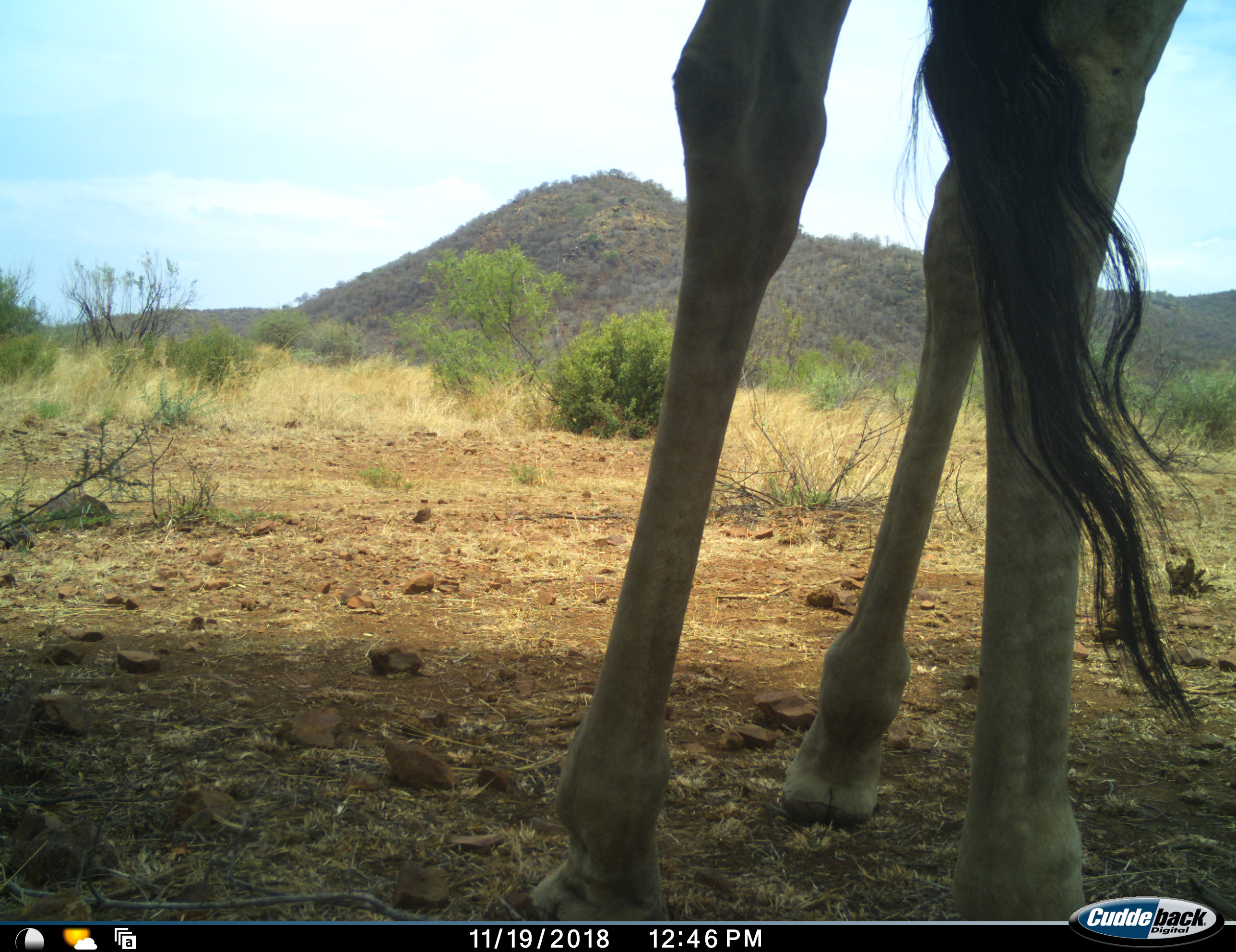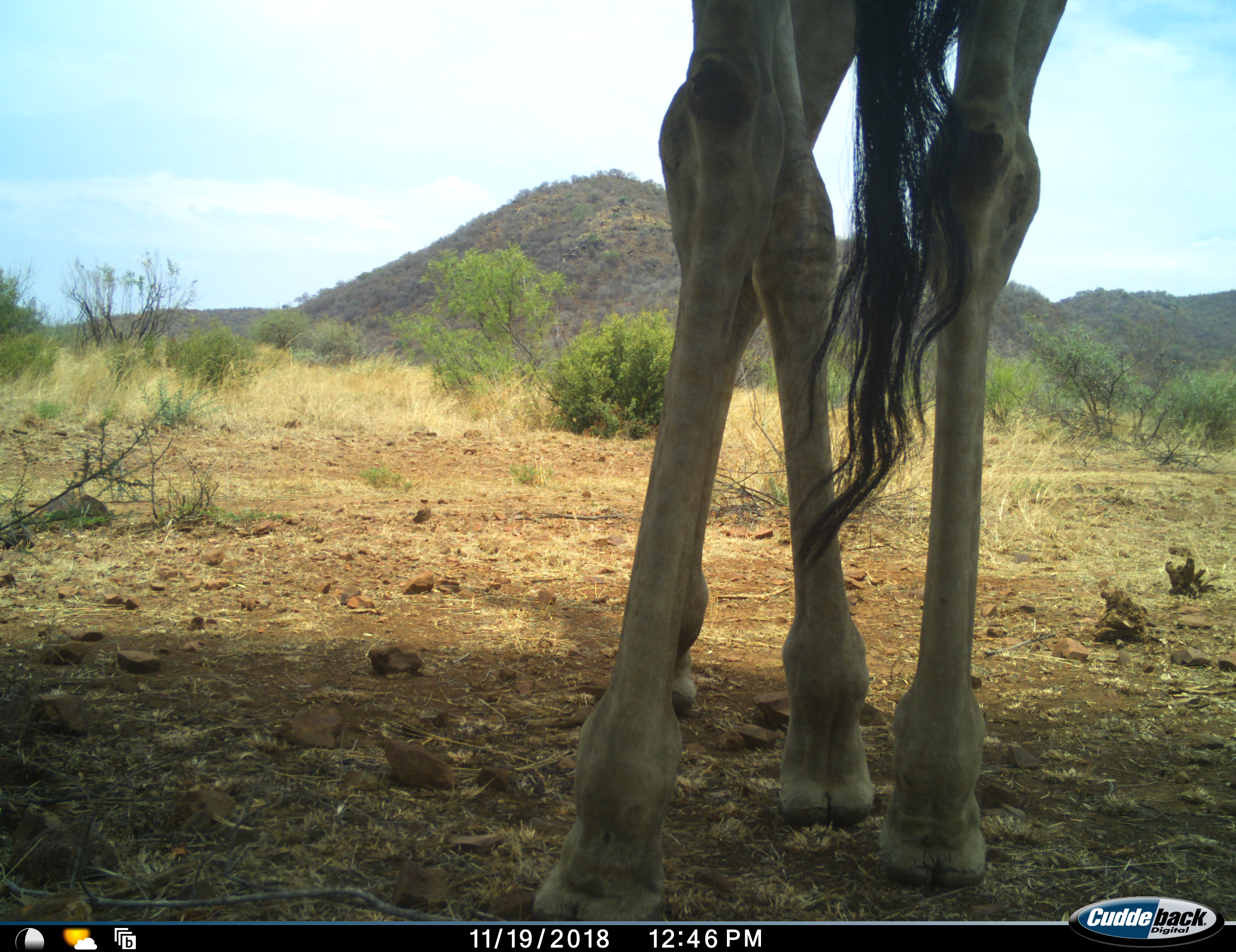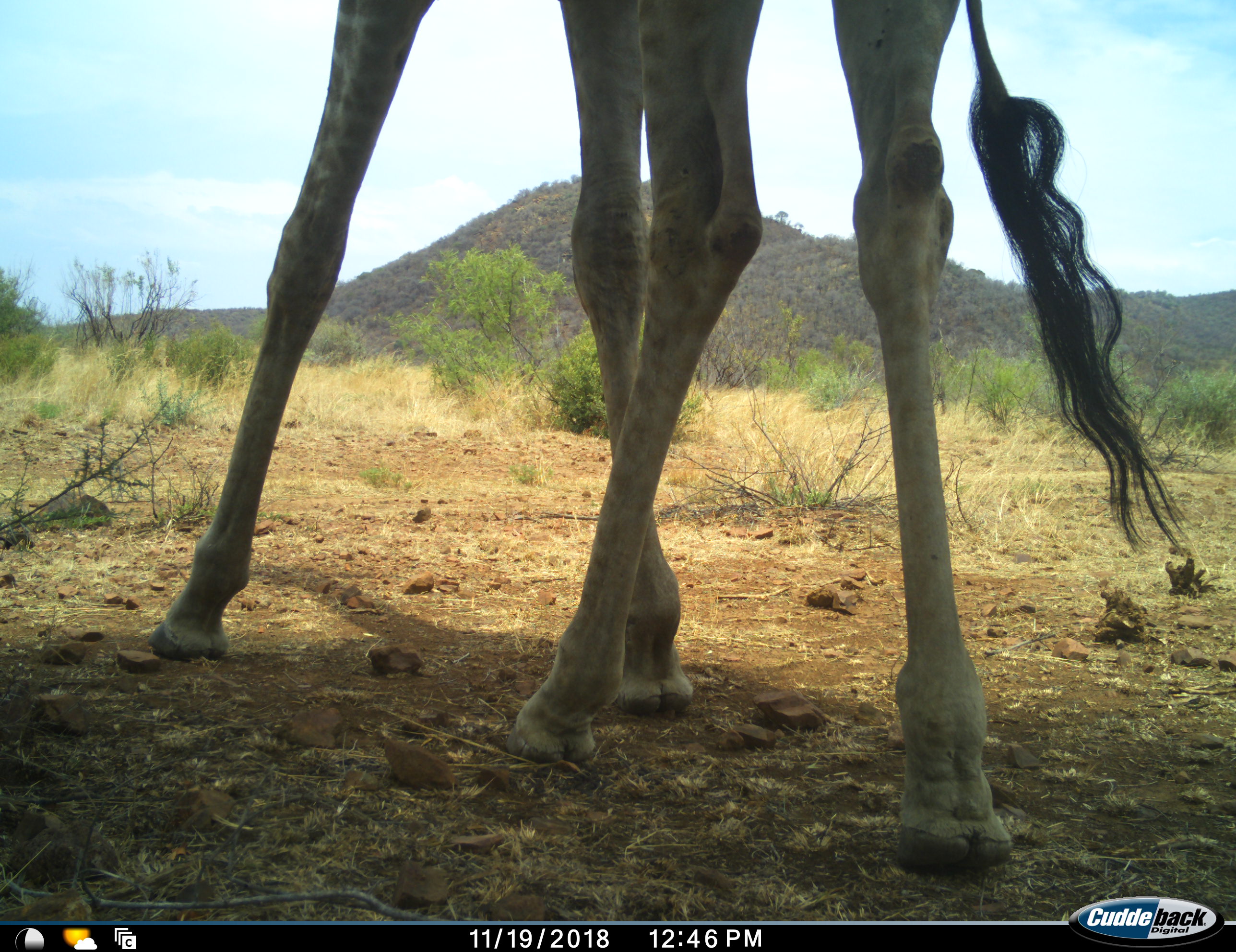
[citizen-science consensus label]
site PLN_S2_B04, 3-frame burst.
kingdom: Animalia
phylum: Chordata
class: Mammalia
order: Artiodactyla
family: Giraffidae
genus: Giraffa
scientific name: Giraffa camelopardalis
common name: giraffe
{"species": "giraffe (Giraffa camelopardalis)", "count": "1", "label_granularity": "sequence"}